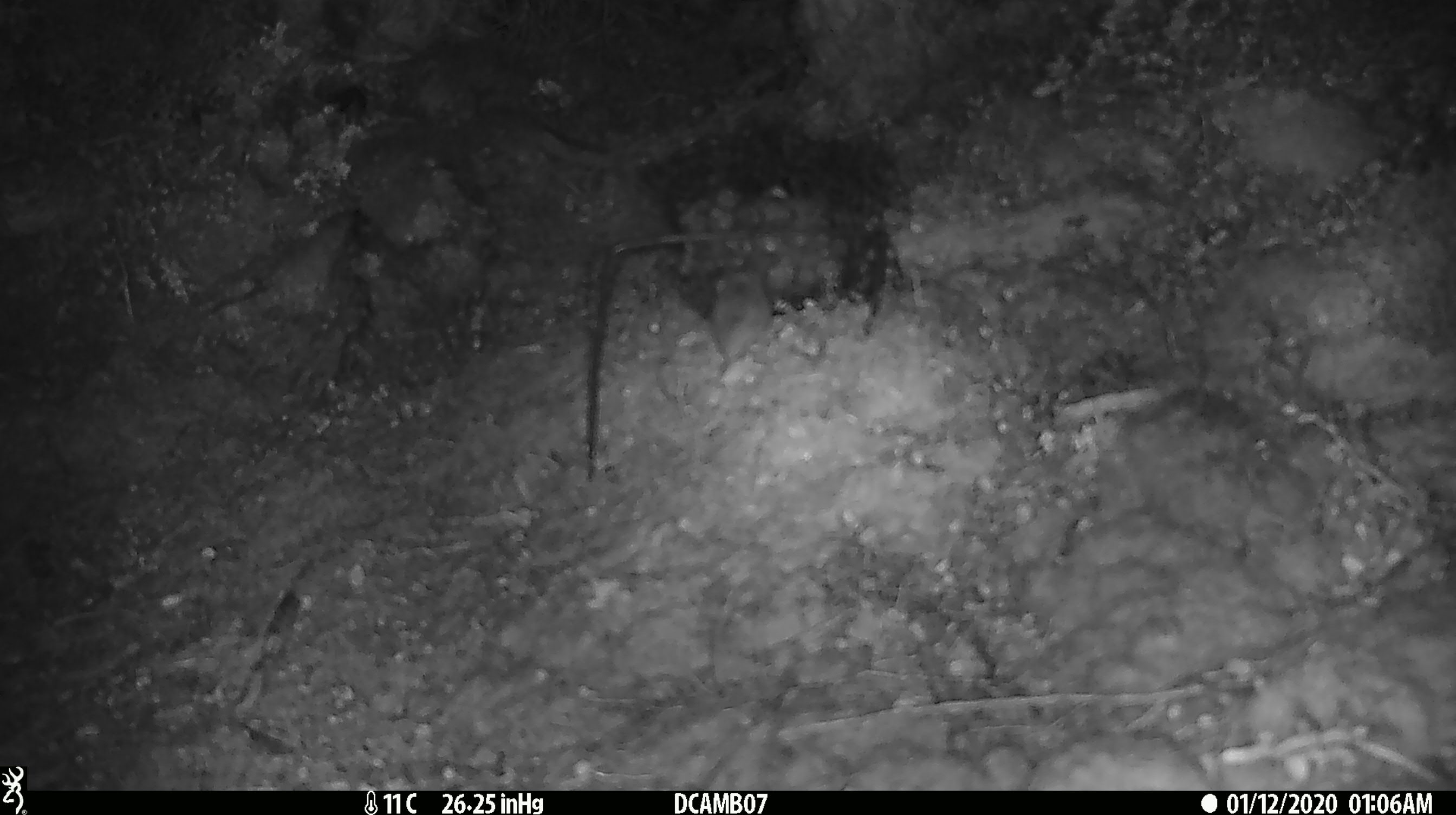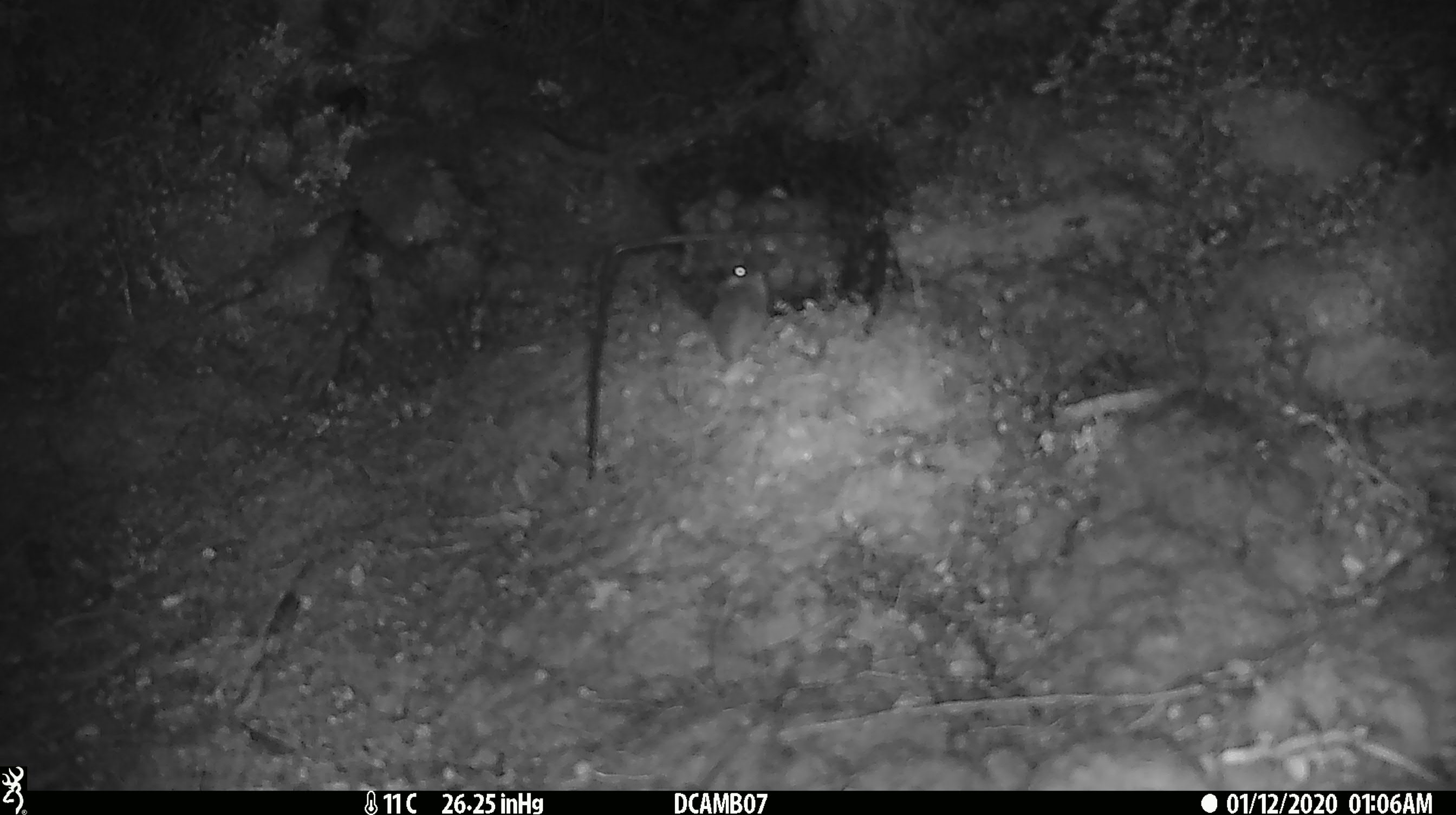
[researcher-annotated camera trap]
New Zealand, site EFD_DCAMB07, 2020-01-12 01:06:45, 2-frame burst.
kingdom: Animalia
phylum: Chordata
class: Mammalia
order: Rodentia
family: Muridae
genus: Mus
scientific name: Mus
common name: mouse